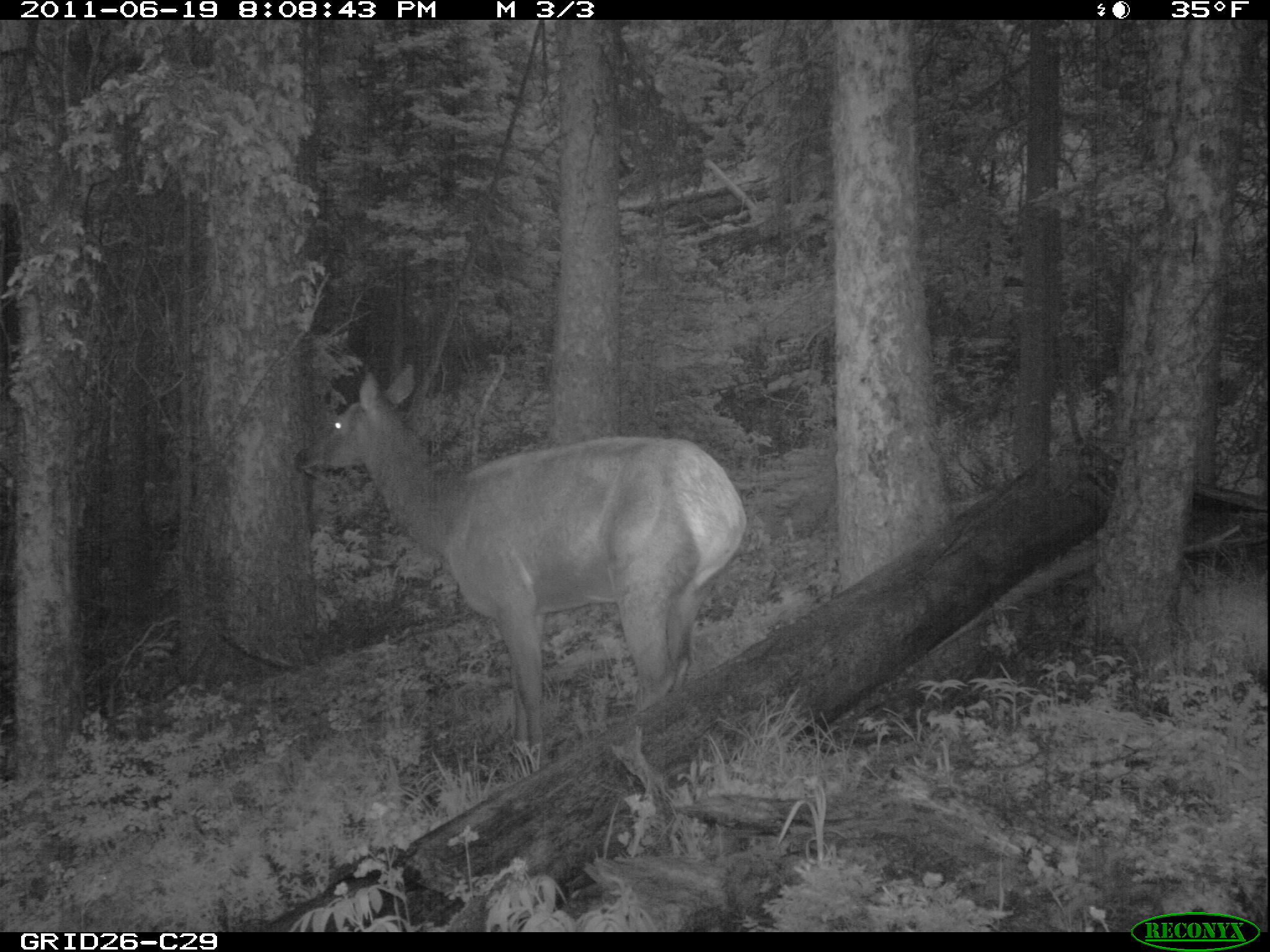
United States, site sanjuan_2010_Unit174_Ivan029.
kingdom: Animalia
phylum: Chordata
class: Mammalia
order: Artiodactyla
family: Cervidae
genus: Cervus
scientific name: Cervus elaphus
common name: red deer